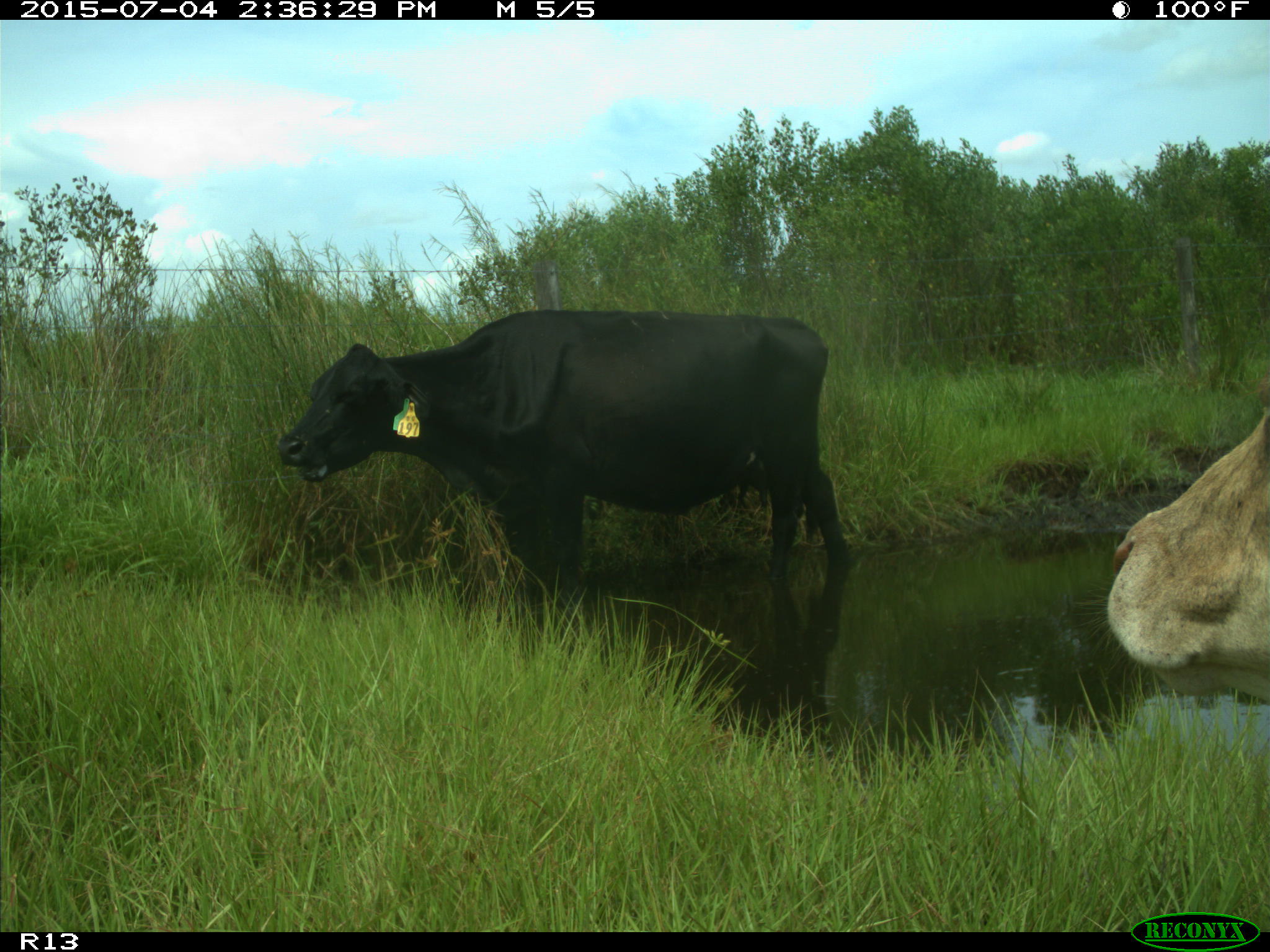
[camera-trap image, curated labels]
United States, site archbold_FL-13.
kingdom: Animalia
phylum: Chordata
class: Mammalia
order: Artiodactyla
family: Bovidae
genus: Bos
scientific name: Bos taurus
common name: domestic cow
Bos taurus (domestic cow).